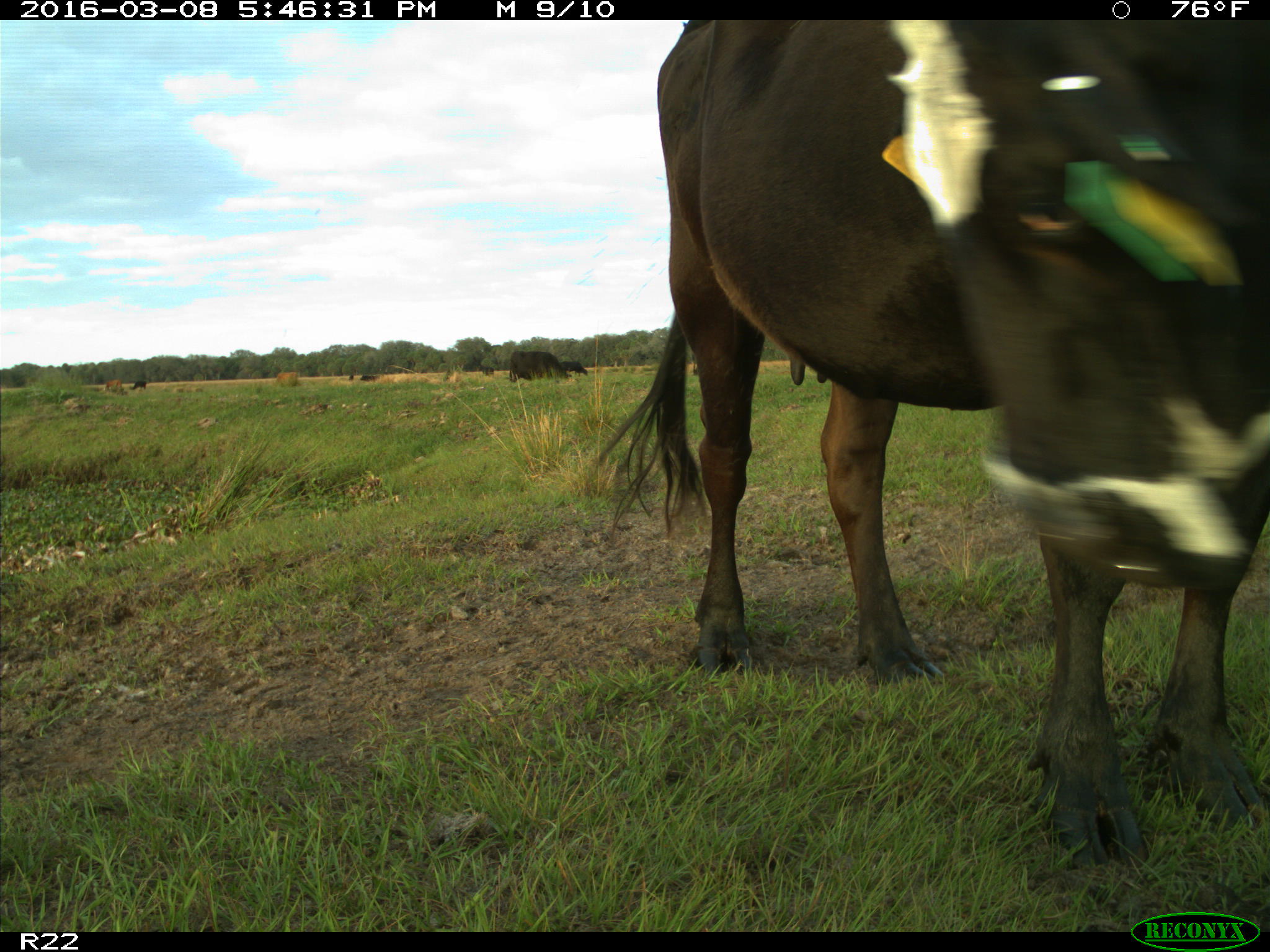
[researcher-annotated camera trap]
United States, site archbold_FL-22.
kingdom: Animalia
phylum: Chordata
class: Mammalia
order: Artiodactyla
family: Bovidae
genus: Bos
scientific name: Bos taurus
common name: domestic cow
Bos taurus (domestic cow).